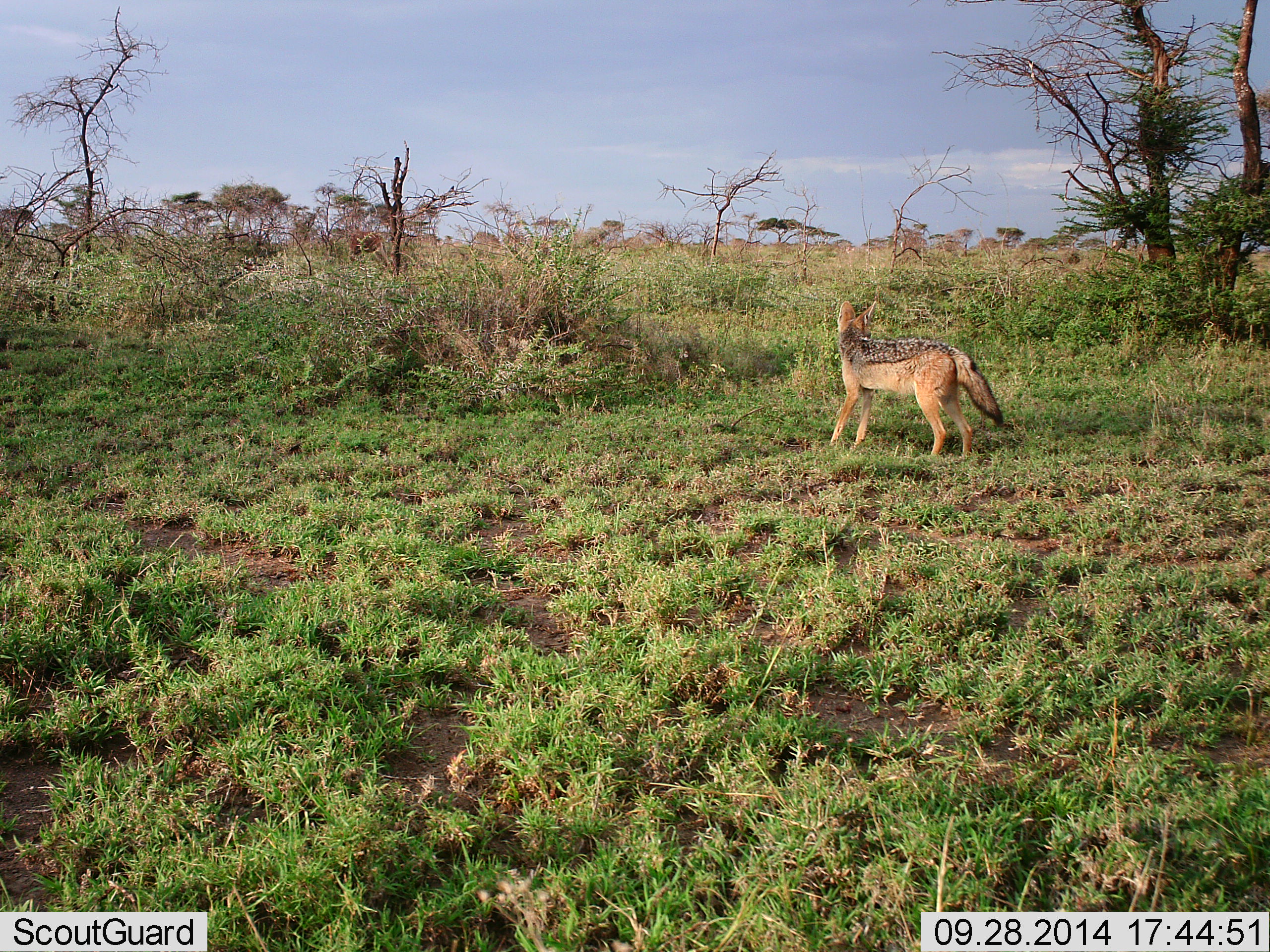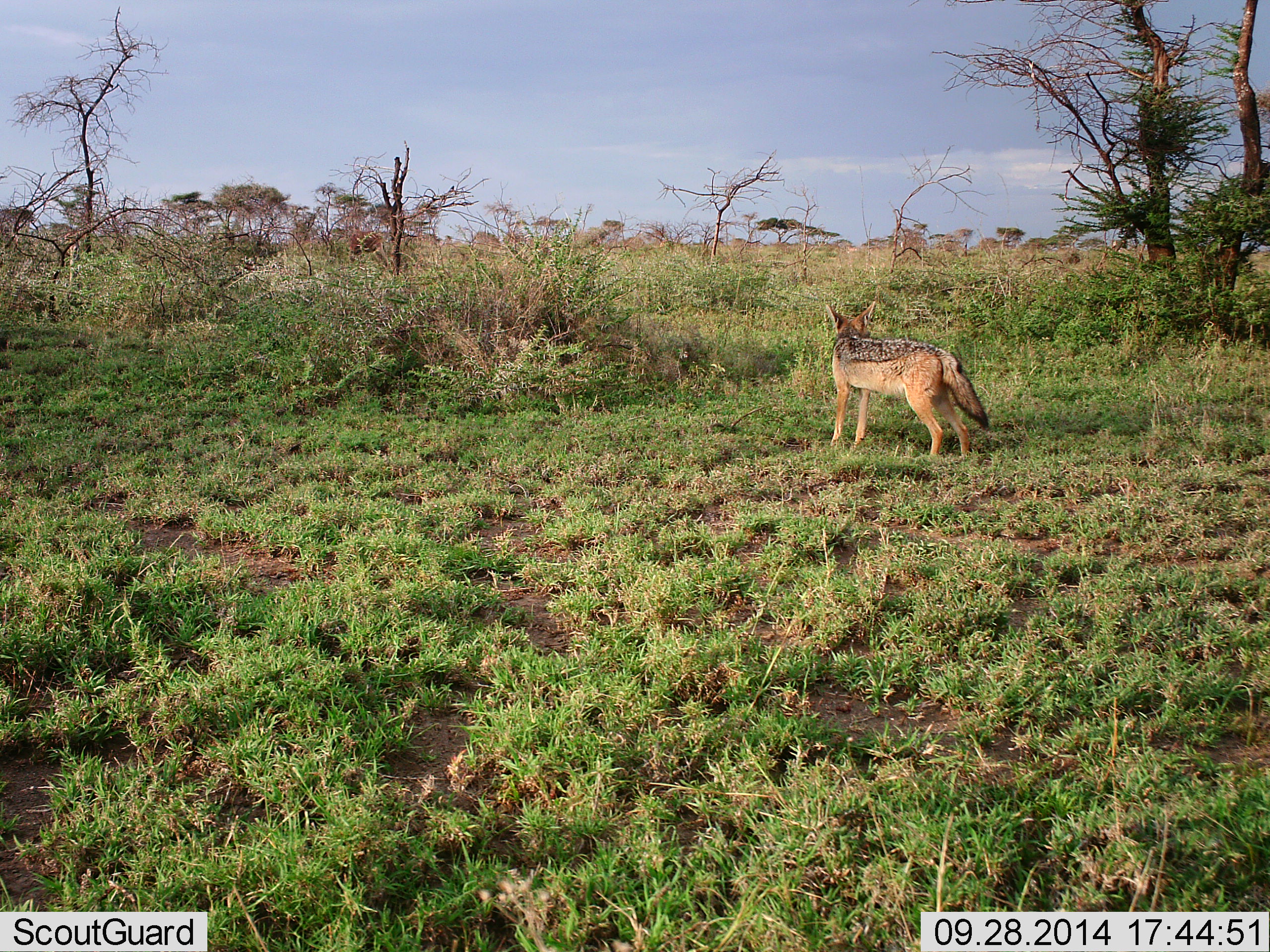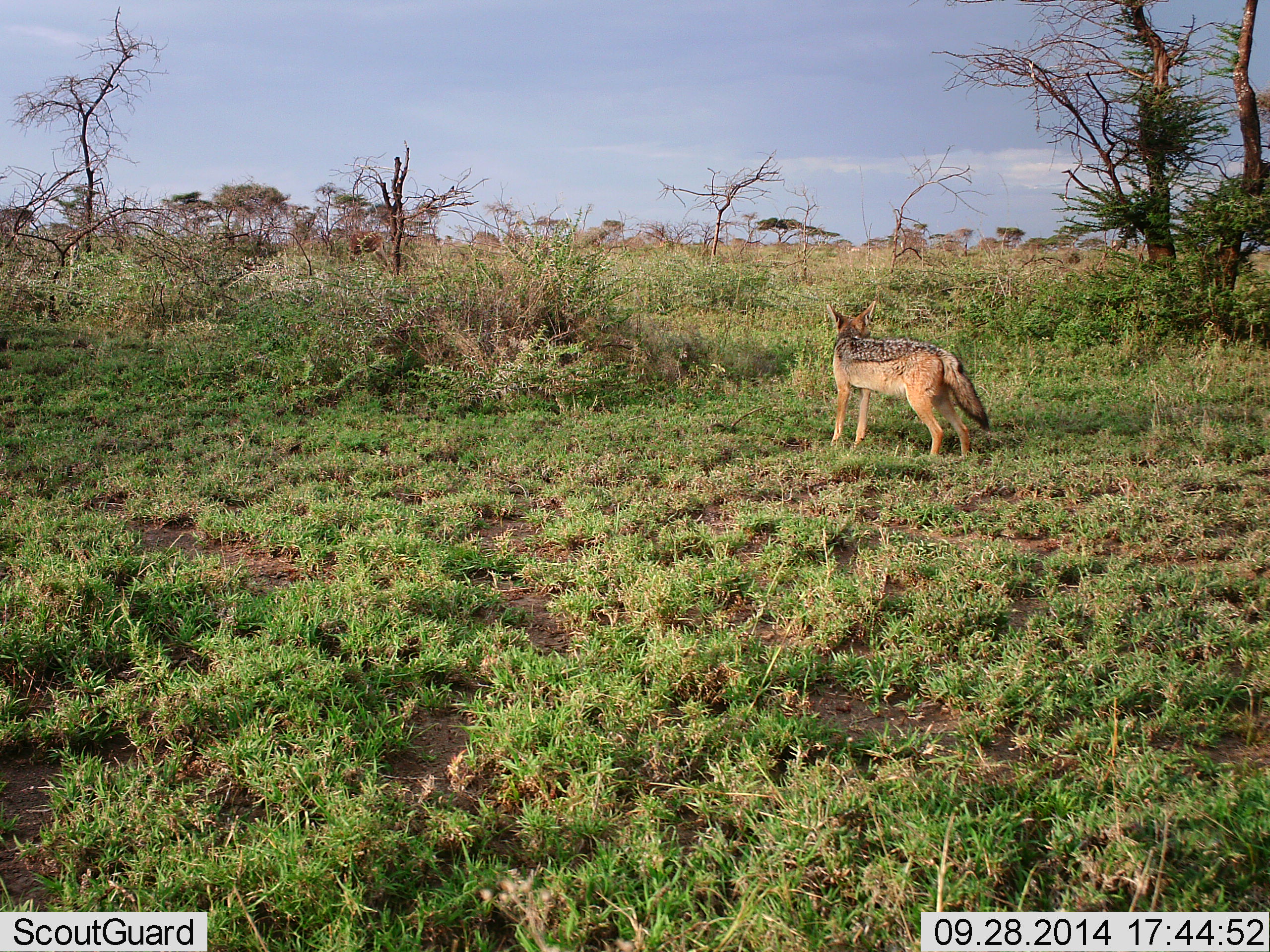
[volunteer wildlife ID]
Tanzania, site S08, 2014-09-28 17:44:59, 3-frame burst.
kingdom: Animalia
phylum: Chordata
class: Mammalia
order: Carnivora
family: Canidae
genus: Lupulella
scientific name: Lupulella mesomelas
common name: black-backed jackal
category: jackal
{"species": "jackal (black-backed jackal) (Lupulella mesomelas)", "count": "1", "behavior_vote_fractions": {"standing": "100%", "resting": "0%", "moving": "10%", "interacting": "0%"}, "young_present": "0%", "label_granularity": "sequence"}